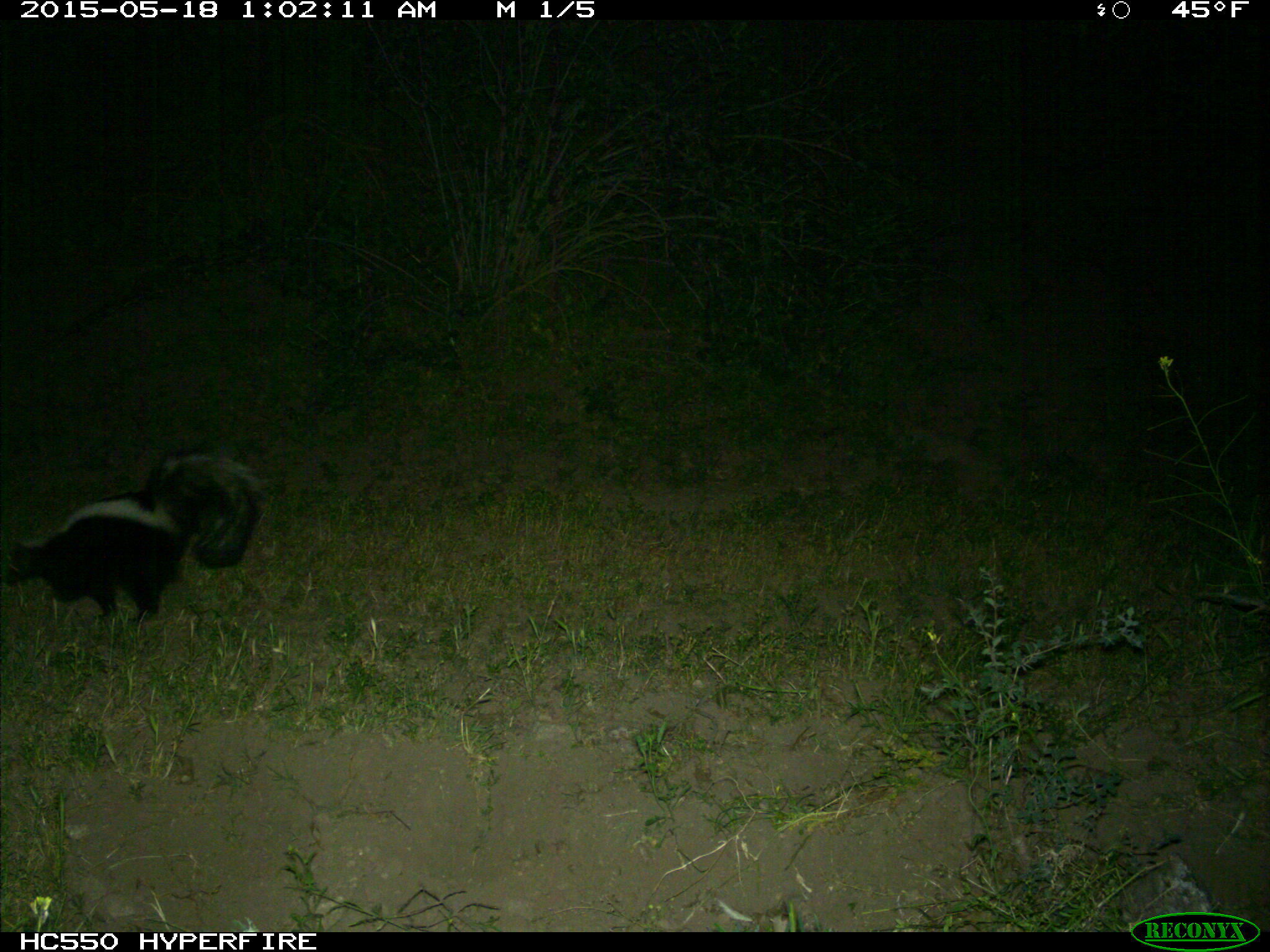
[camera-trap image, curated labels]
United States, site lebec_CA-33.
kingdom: Animalia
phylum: Chordata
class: Mammalia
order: Carnivora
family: Mephitidae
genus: Mephitis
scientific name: Mephitis mephitis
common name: striped skunk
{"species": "Mephitis mephitis (striped skunk)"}